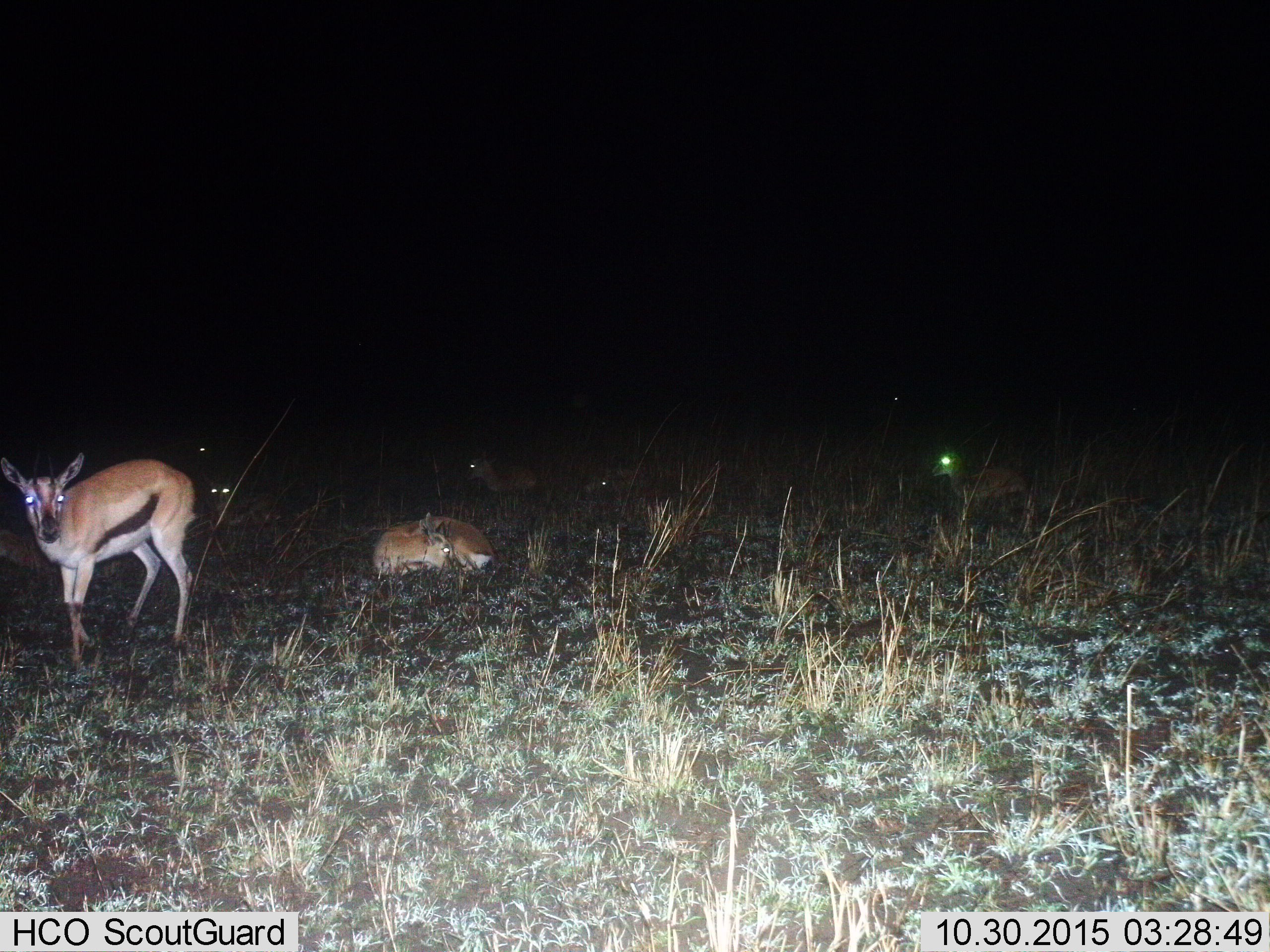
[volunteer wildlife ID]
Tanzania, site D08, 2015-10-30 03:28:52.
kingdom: Animalia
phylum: Chordata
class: Mammalia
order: Artiodactyla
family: Bovidae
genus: Eudorcas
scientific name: Eudorcas thomsonii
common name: thomson's gazelle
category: gazellethomsons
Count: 8.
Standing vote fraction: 76%.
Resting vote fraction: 94%.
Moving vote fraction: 24%.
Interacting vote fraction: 6%.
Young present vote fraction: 24%.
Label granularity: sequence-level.